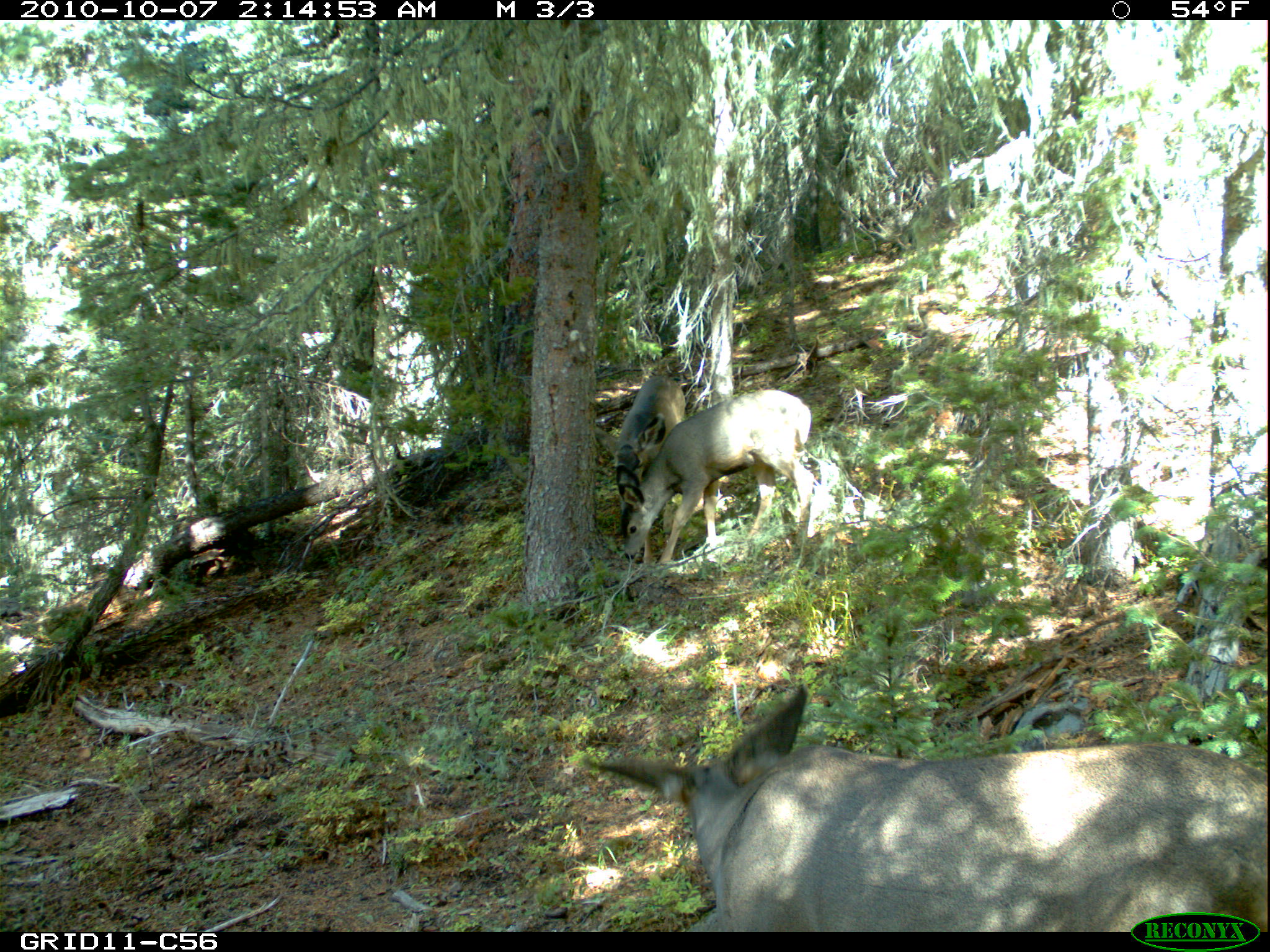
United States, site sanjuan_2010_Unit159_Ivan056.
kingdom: Animalia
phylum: Chordata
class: Mammalia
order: Artiodactyla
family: Cervidae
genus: Odocoileus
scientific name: Odocoileus hemionus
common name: mule deer